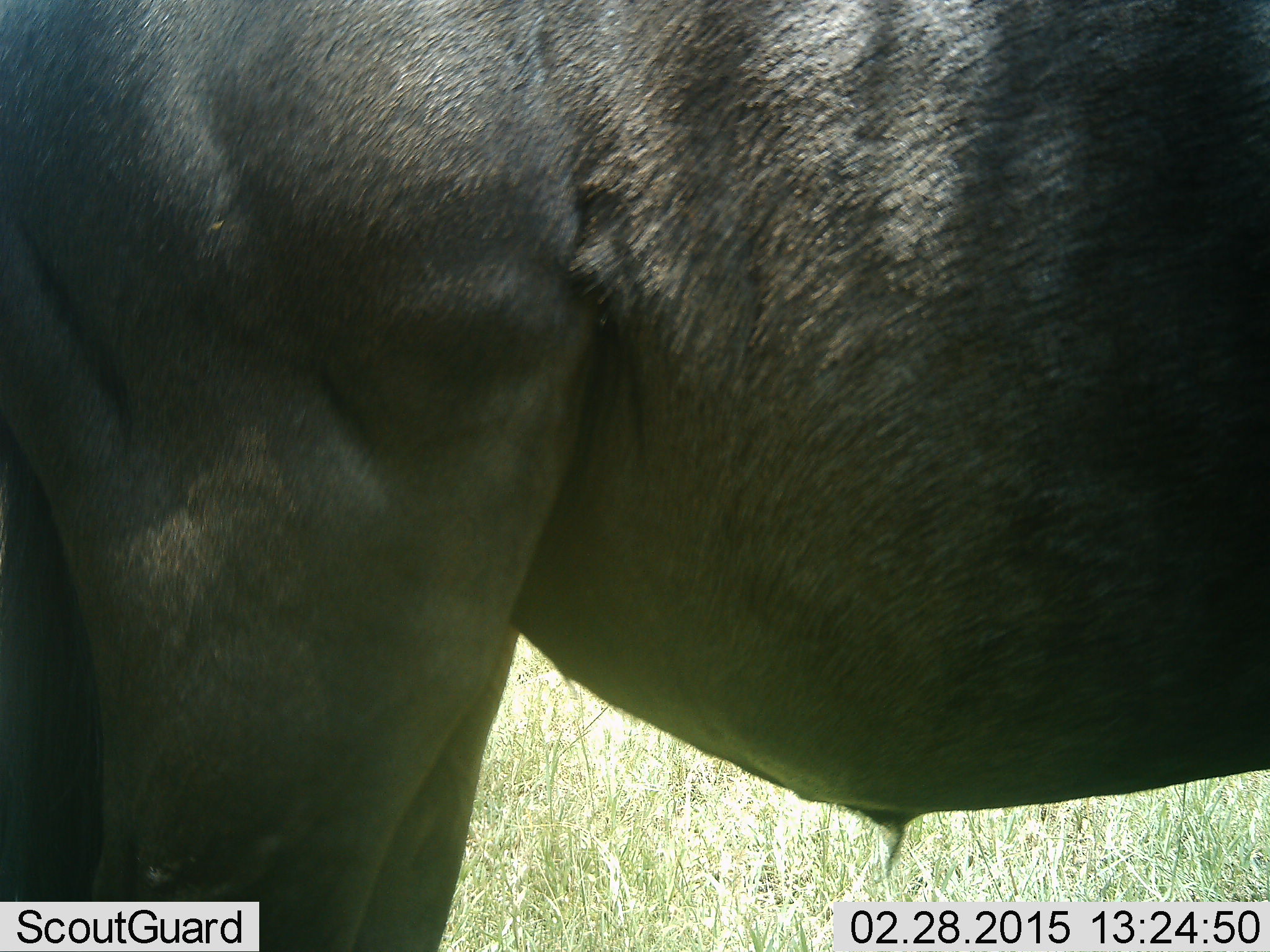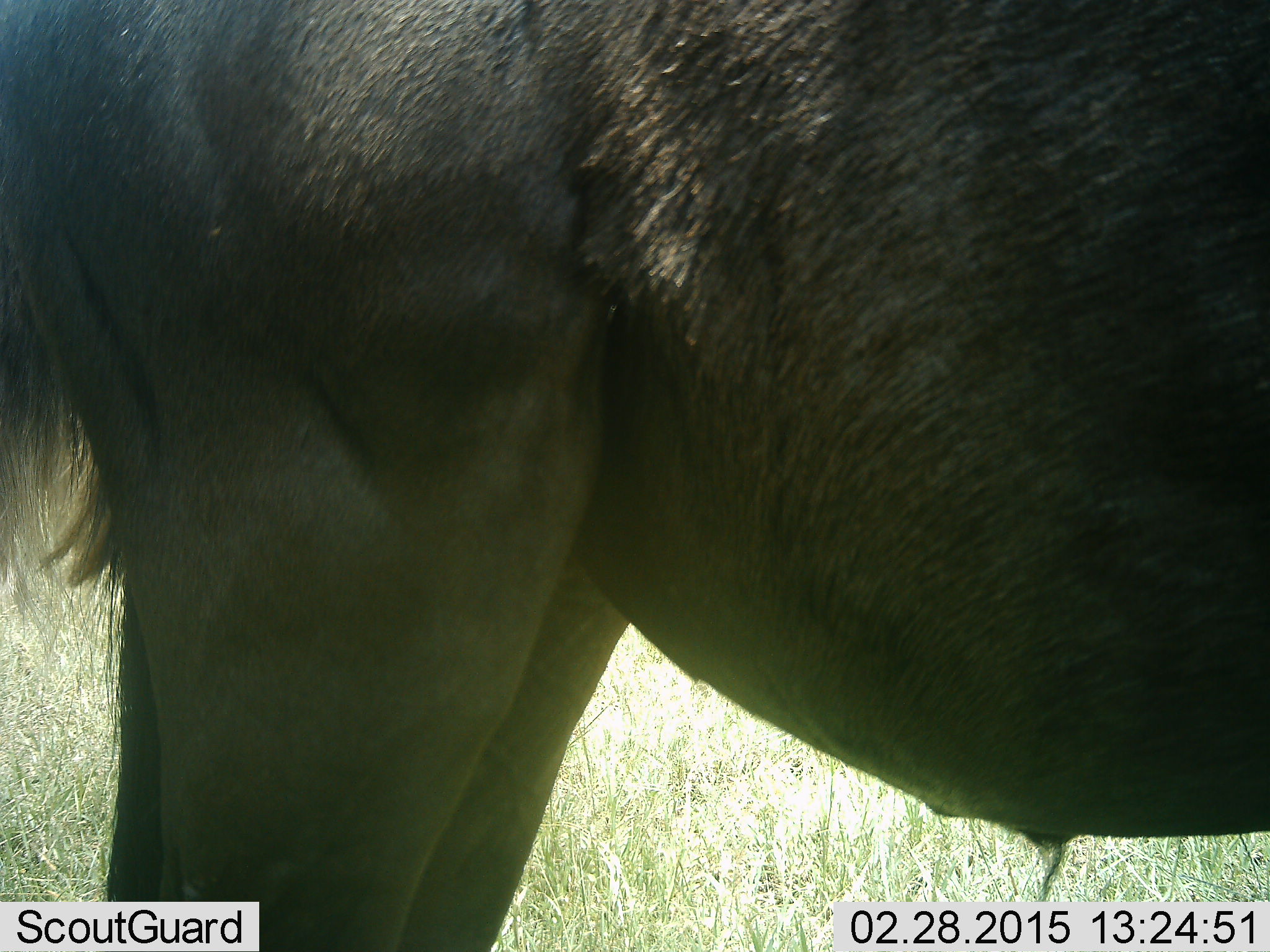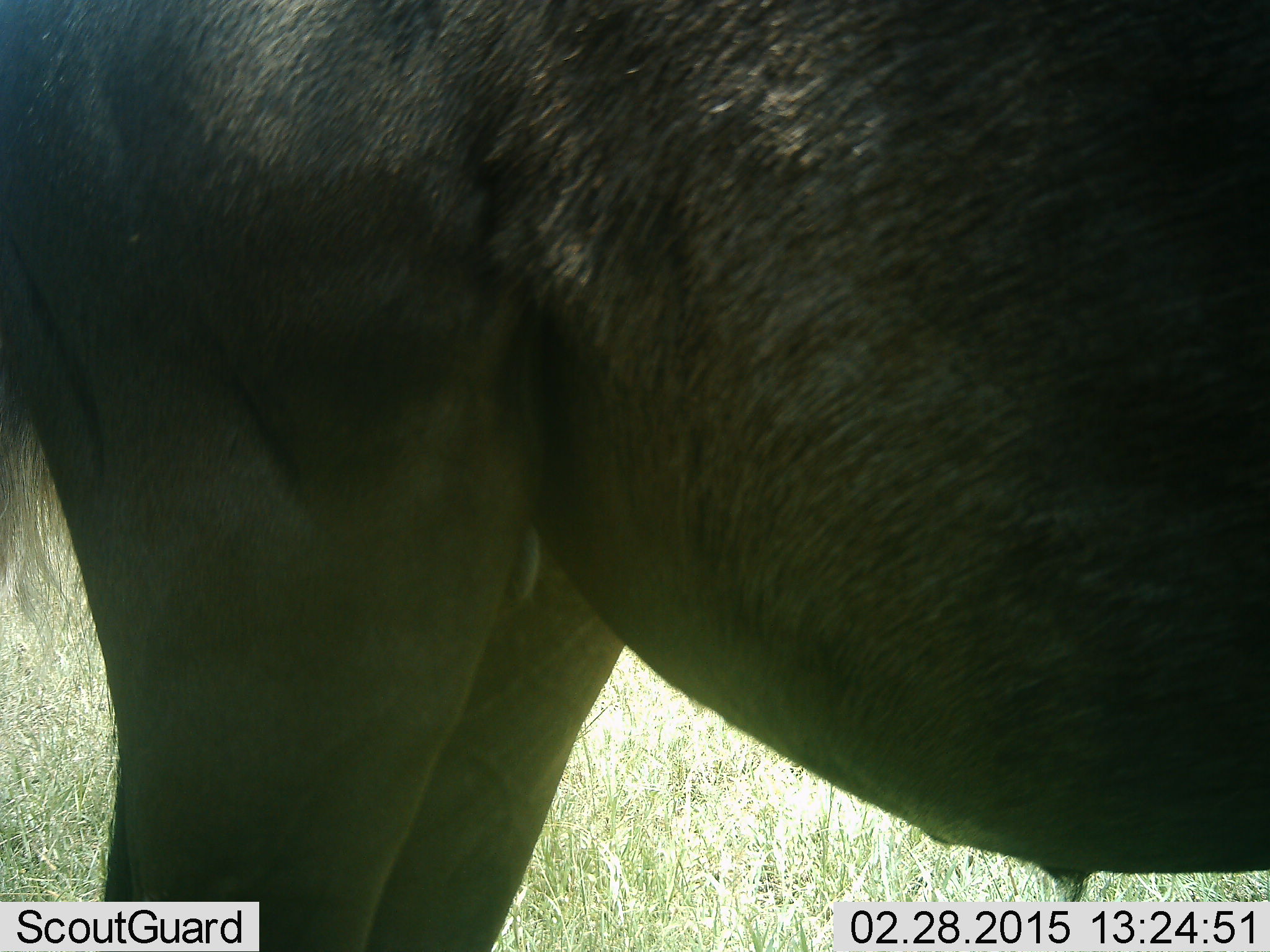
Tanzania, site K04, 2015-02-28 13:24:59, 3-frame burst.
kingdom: Animalia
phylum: Chordata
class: Mammalia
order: Artiodactyla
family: Bovidae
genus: Connochaetes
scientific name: Connochaetes taurinus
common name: blue wildebeest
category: wildebeest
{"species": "wildebeest (blue wildebeest) (Connochaetes taurinus)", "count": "1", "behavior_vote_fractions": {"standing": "100%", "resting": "10%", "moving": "0%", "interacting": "0%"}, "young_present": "0%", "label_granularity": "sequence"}